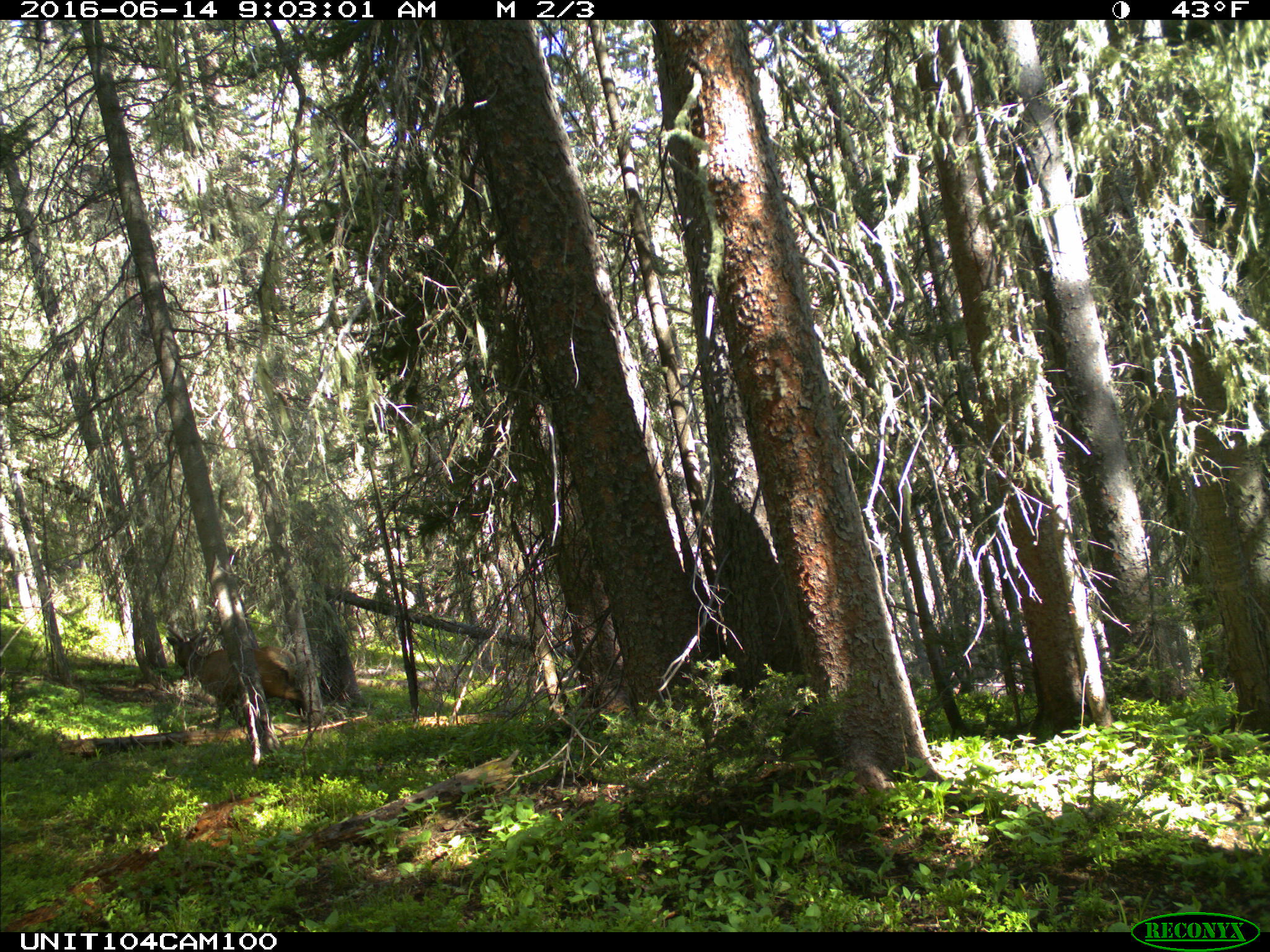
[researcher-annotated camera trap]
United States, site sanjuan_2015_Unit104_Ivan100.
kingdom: Animalia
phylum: Chordata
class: Mammalia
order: Artiodactyla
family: Cervidae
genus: Cervus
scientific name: Cervus elaphus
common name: red deer